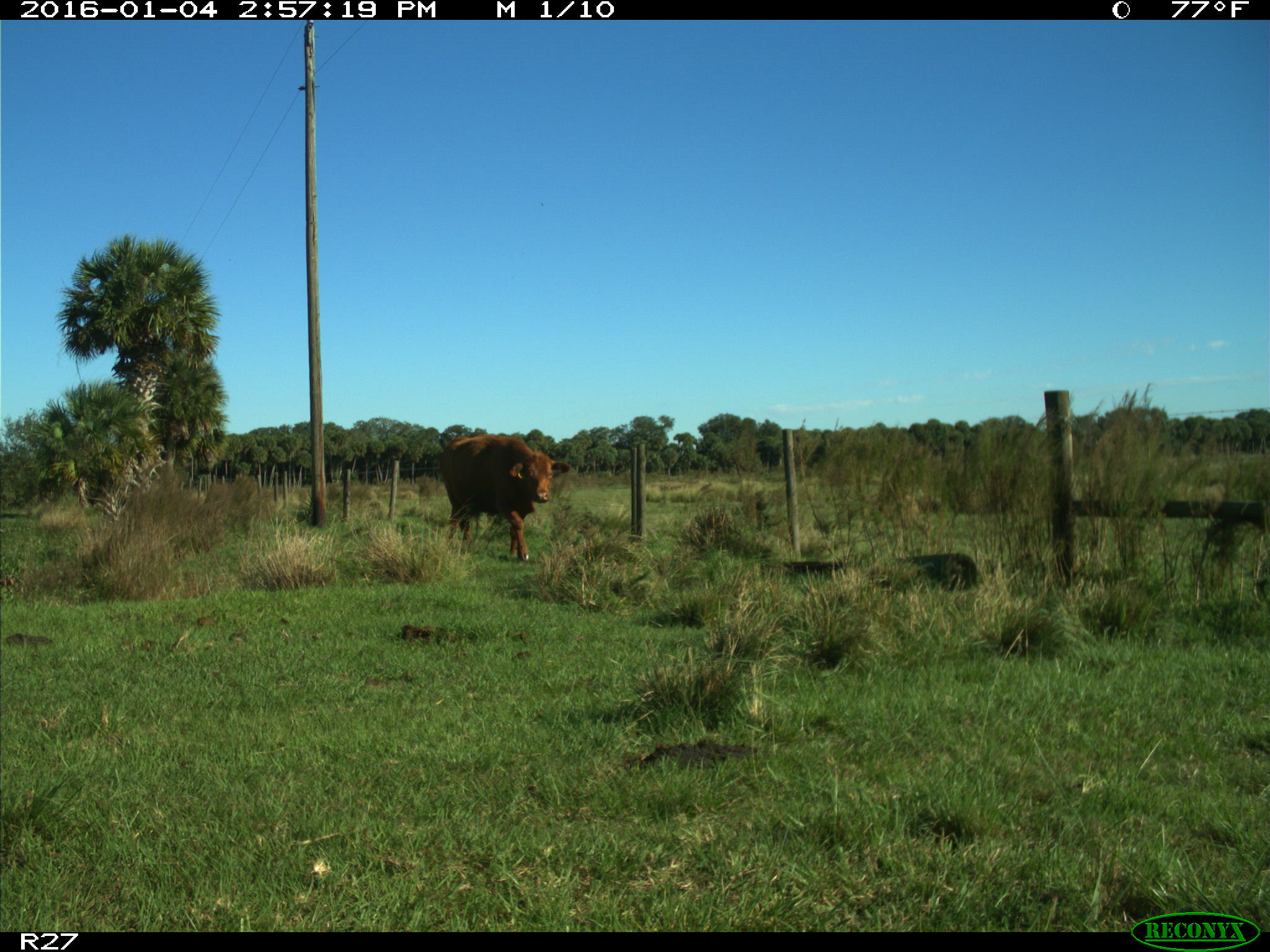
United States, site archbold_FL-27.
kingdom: Animalia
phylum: Chordata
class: Mammalia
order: Artiodactyla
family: Bovidae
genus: Bos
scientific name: Bos taurus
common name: domestic cow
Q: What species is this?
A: Bos taurus (domestic cow).